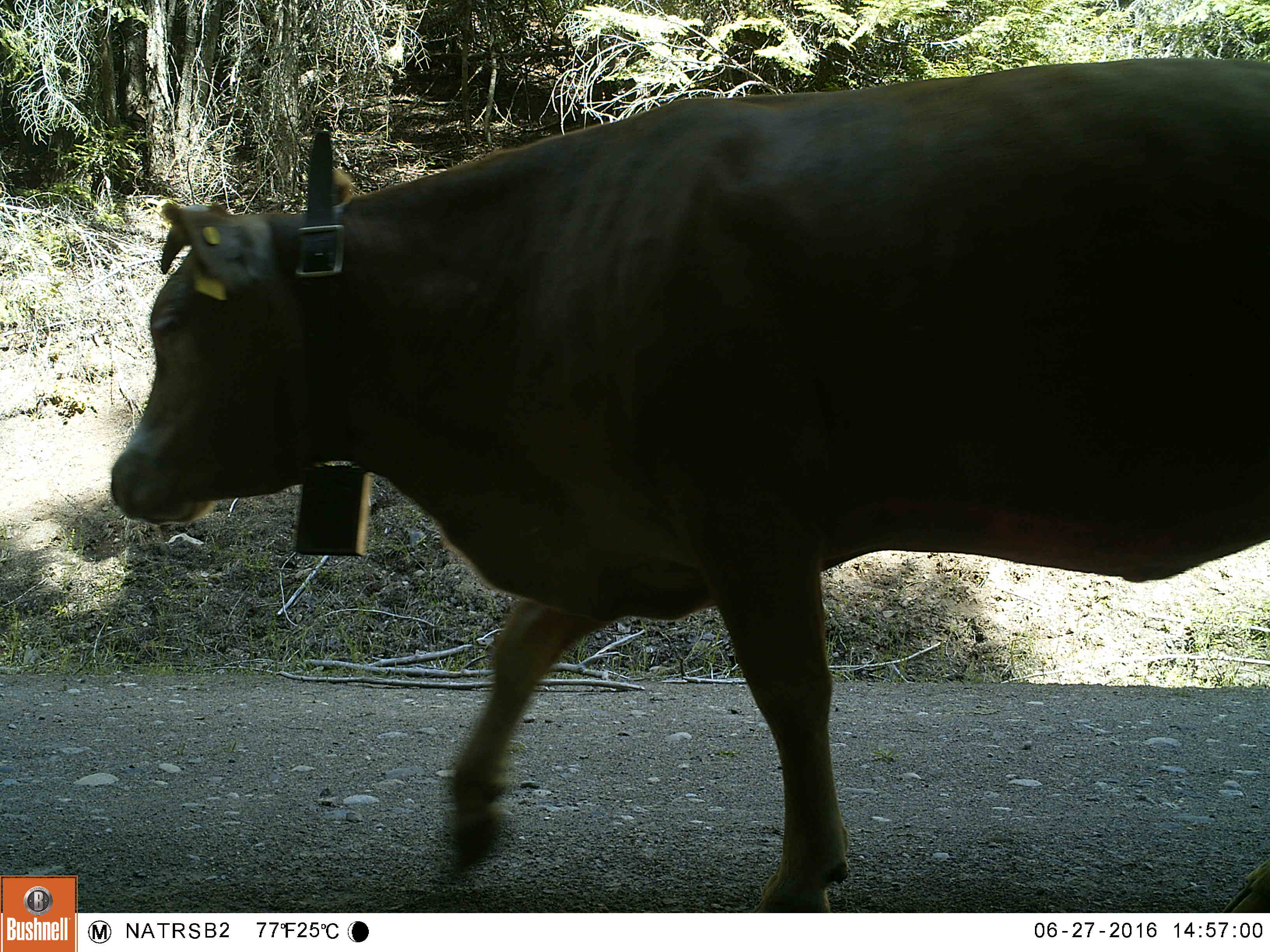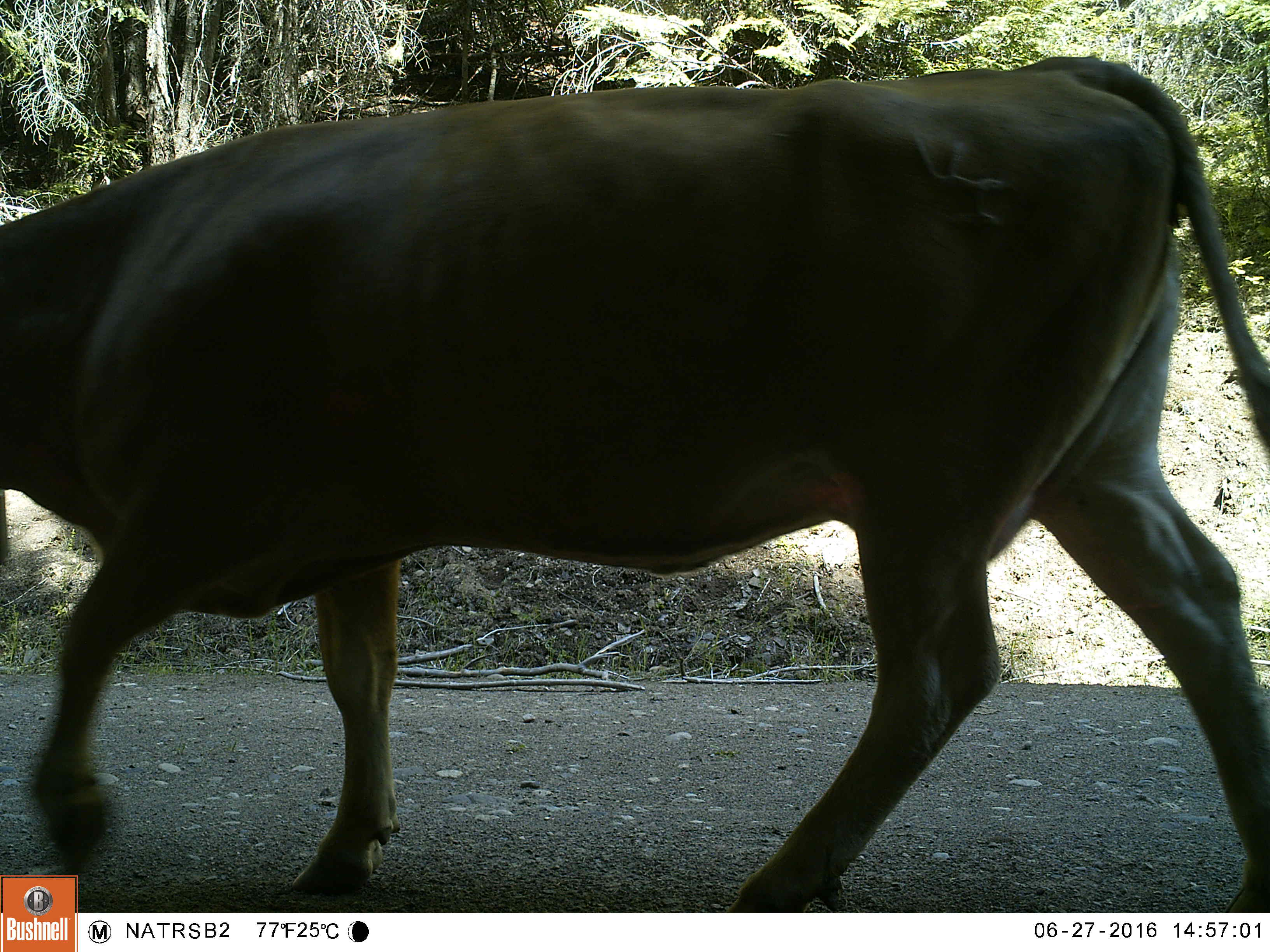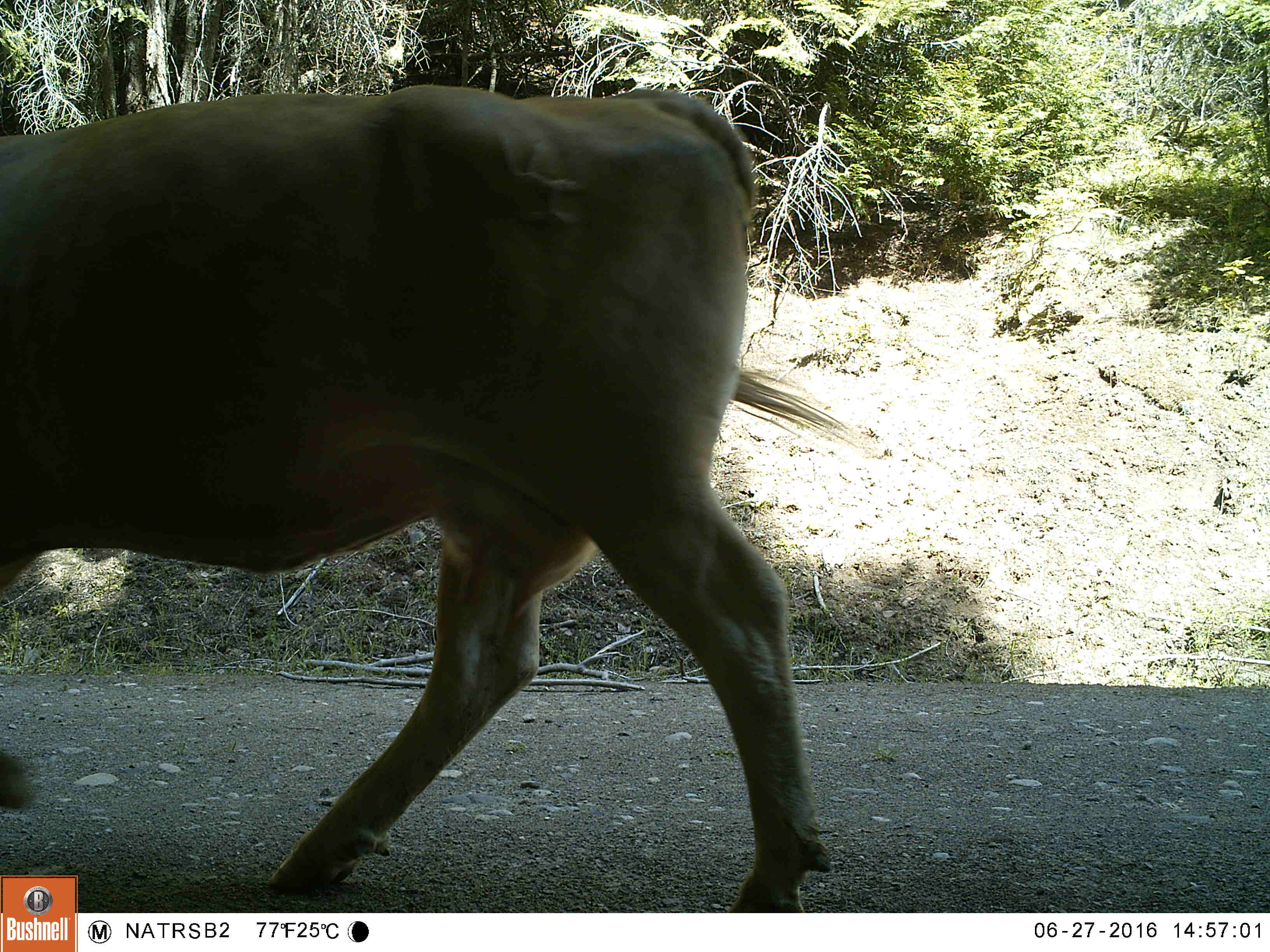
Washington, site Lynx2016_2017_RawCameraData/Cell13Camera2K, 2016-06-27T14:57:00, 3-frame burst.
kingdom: Animalia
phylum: Chordata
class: Mammalia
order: Artiodactyla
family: Bovidae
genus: Bos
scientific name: Bos taurus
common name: domestic cattle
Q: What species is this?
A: Domestic cattle (Bos taurus).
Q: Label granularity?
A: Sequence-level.